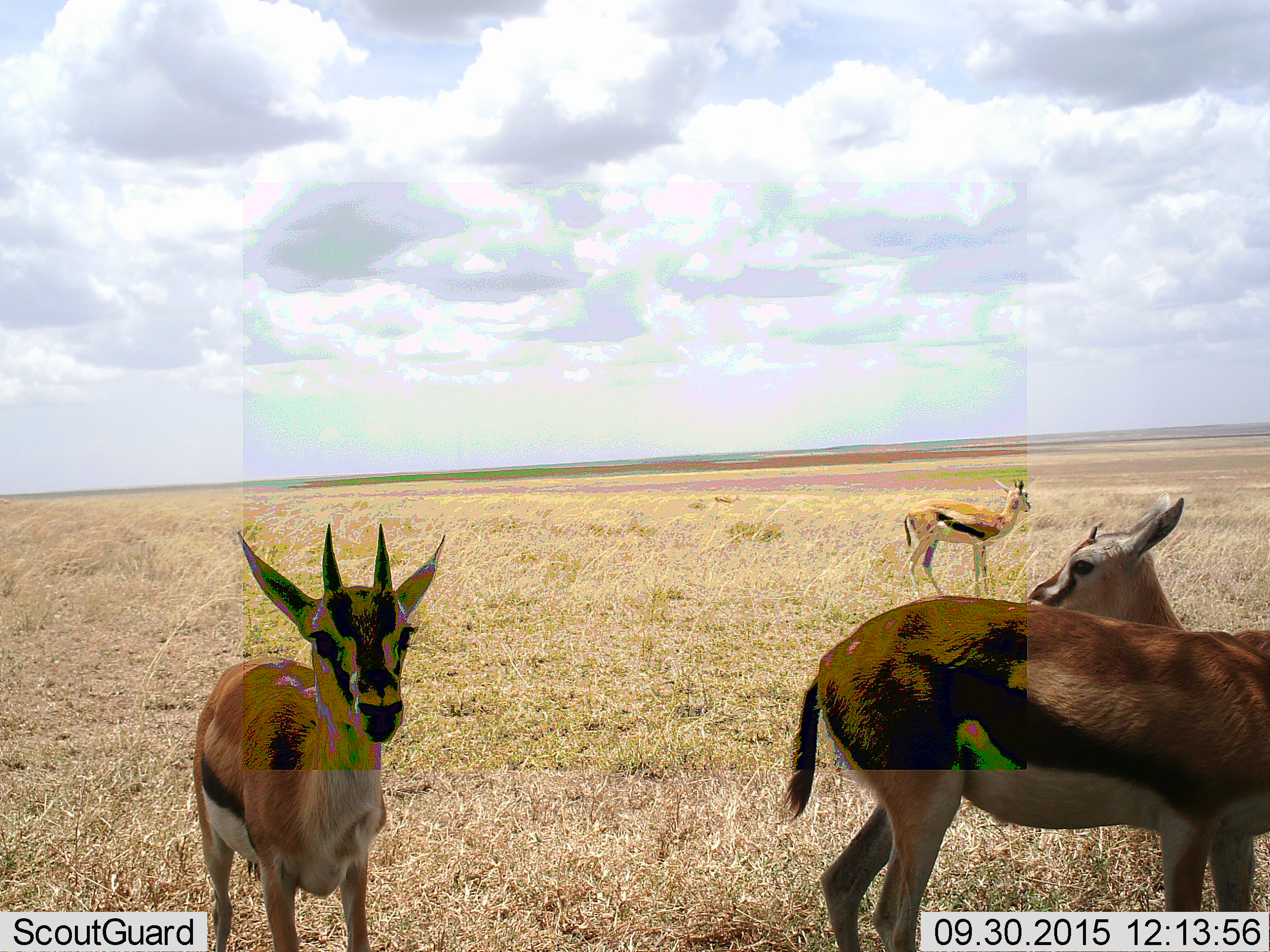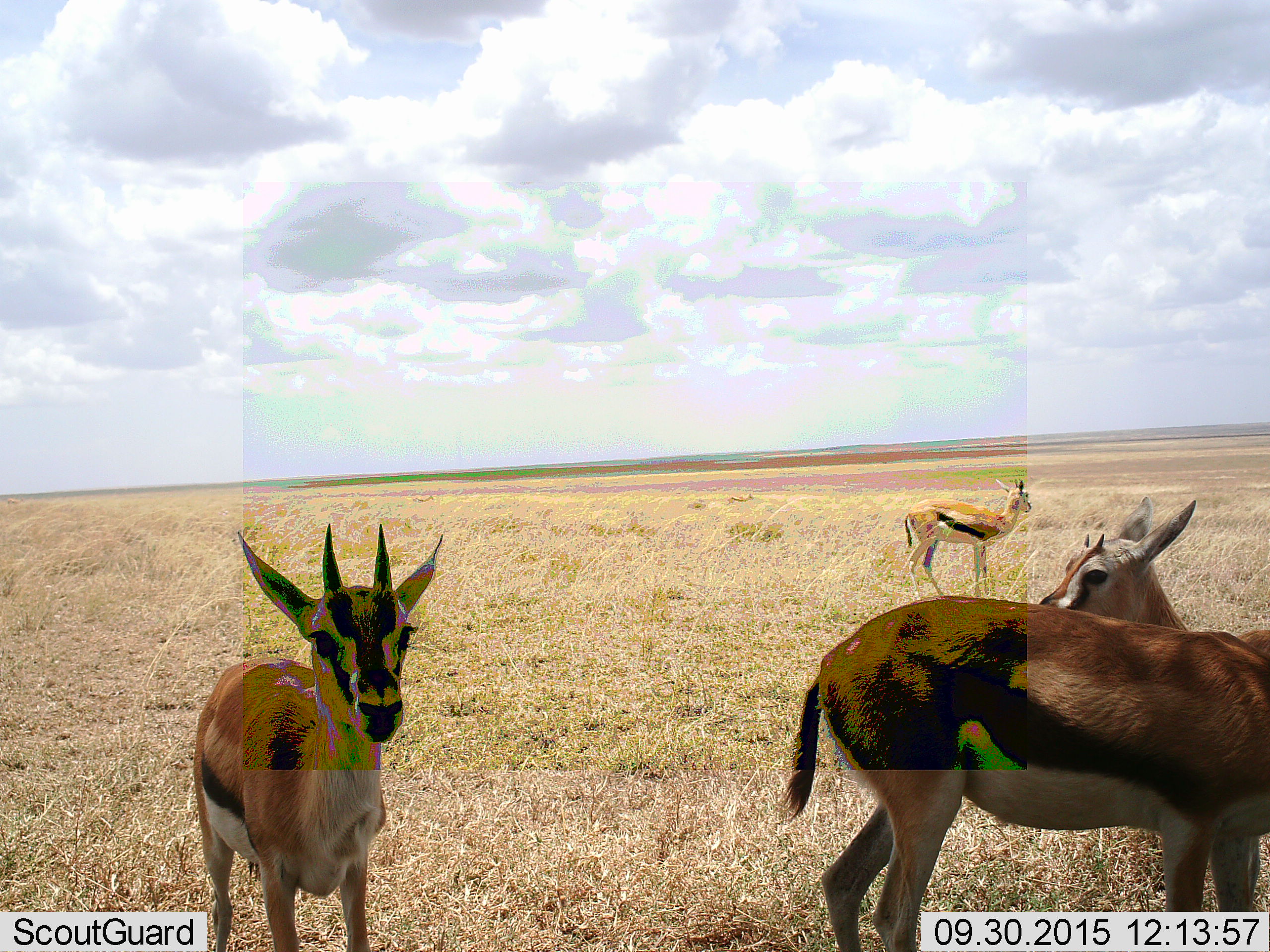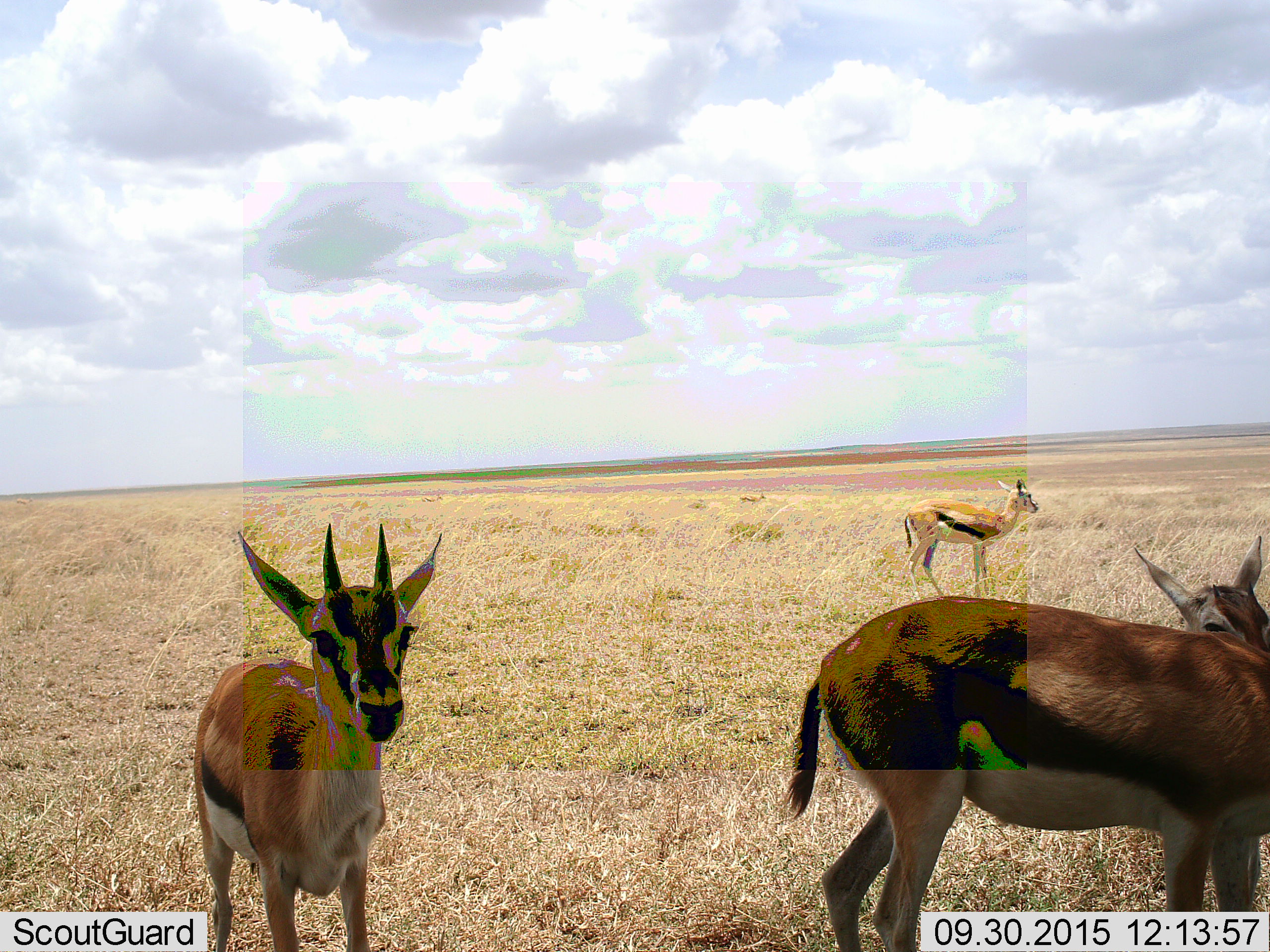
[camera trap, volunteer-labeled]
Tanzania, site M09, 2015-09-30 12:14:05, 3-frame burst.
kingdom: Animalia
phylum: Chordata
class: Mammalia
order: Artiodactyla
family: Bovidae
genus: Eudorcas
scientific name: Eudorcas thomsonii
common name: thomson's gazelle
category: gazellethomsons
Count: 4.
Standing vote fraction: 89%.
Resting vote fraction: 22%.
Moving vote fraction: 44%.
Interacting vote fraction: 0%.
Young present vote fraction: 11%.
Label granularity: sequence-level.